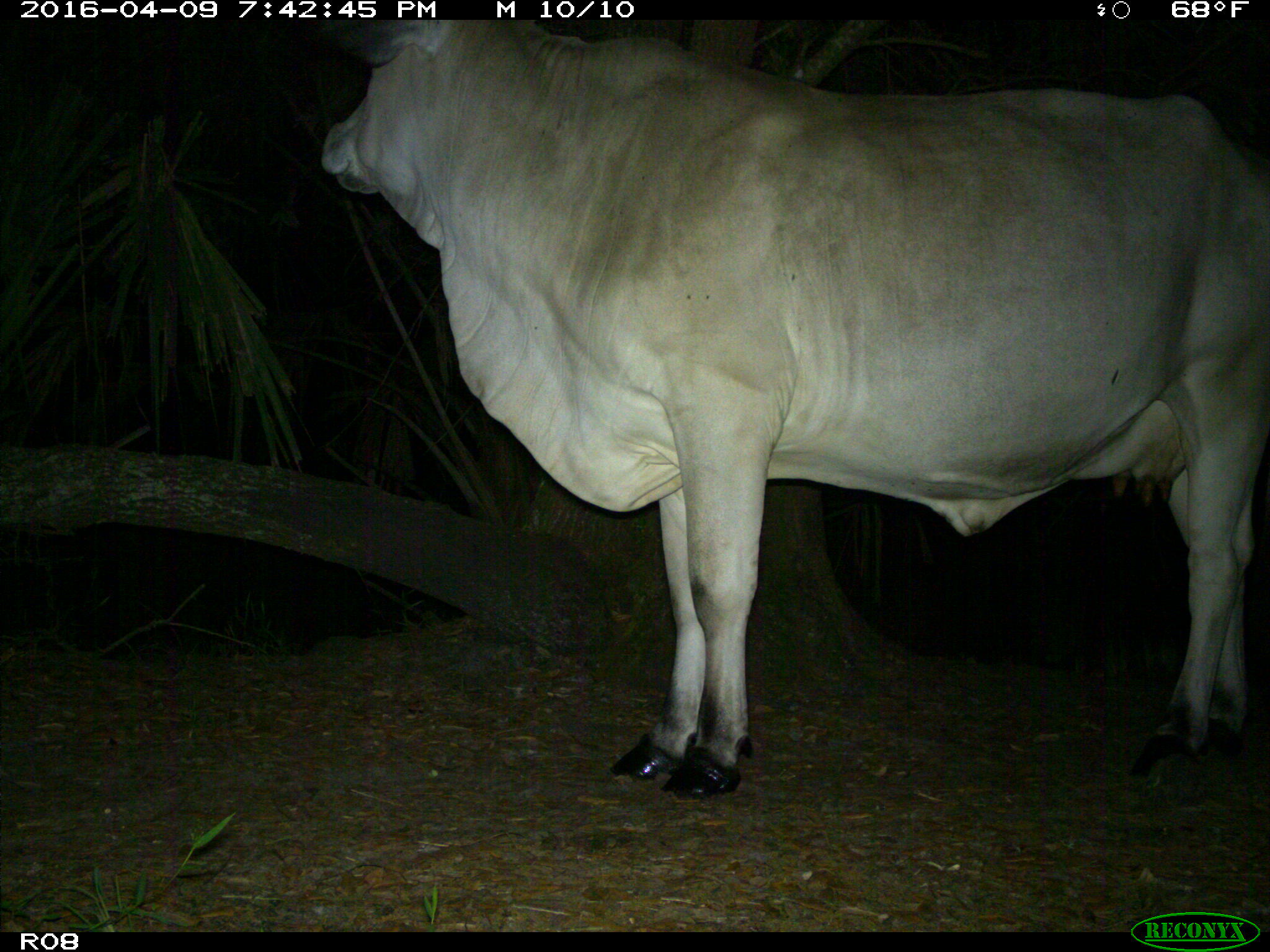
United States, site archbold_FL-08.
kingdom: Animalia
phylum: Chordata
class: Mammalia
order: Artiodactyla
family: Bovidae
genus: Bos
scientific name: Bos taurus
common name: domestic cow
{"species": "Bos taurus (domestic cow)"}